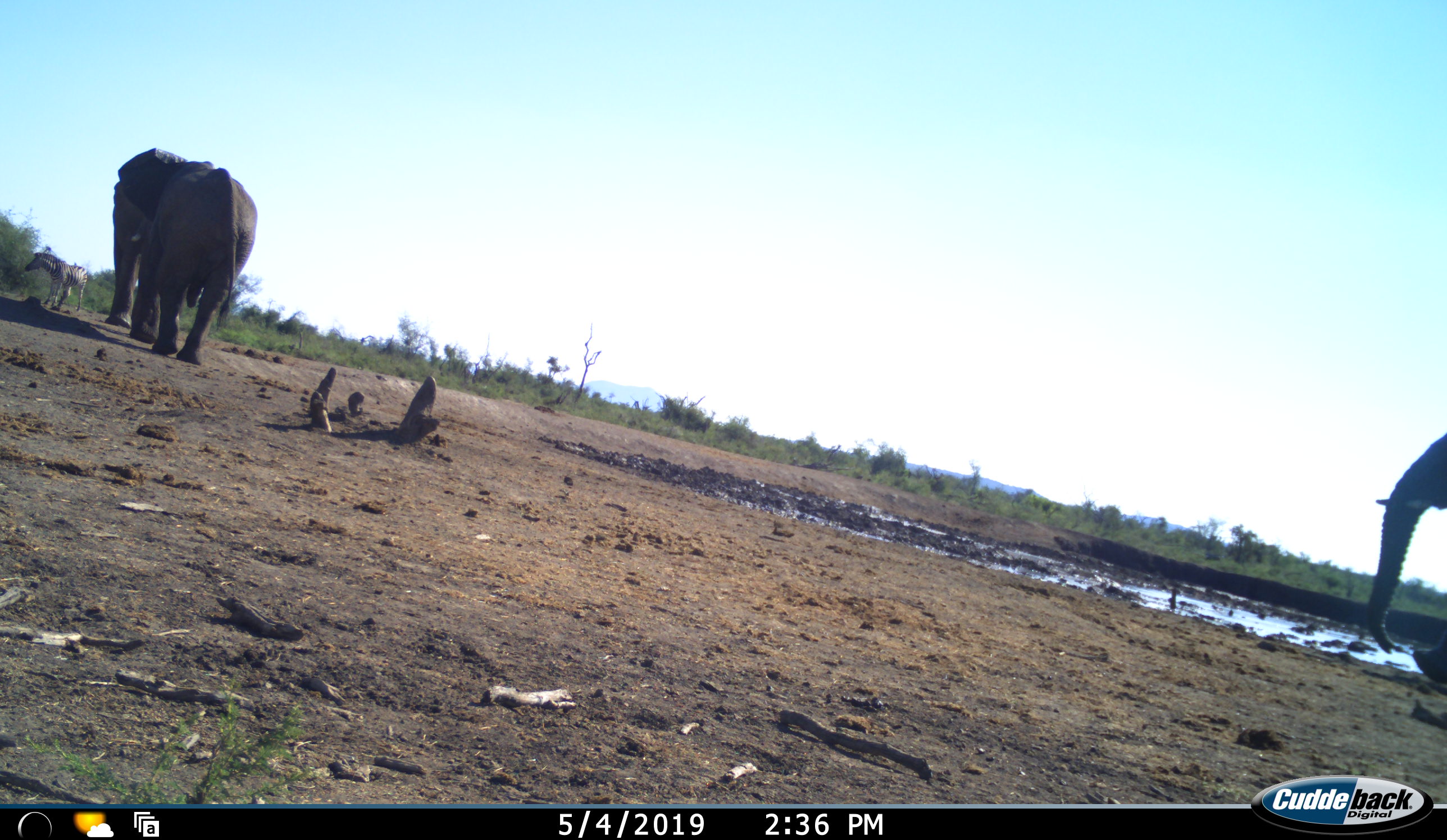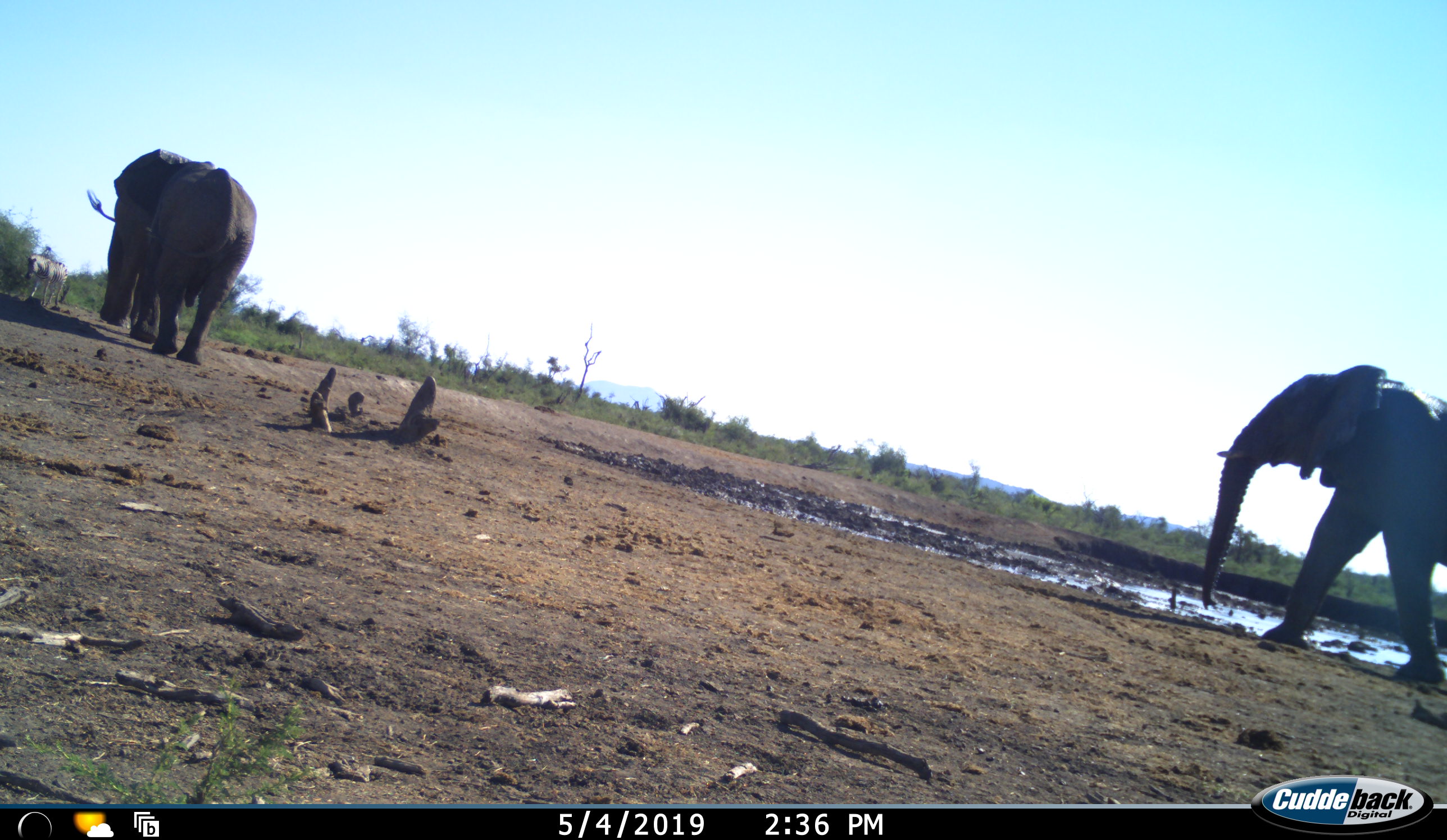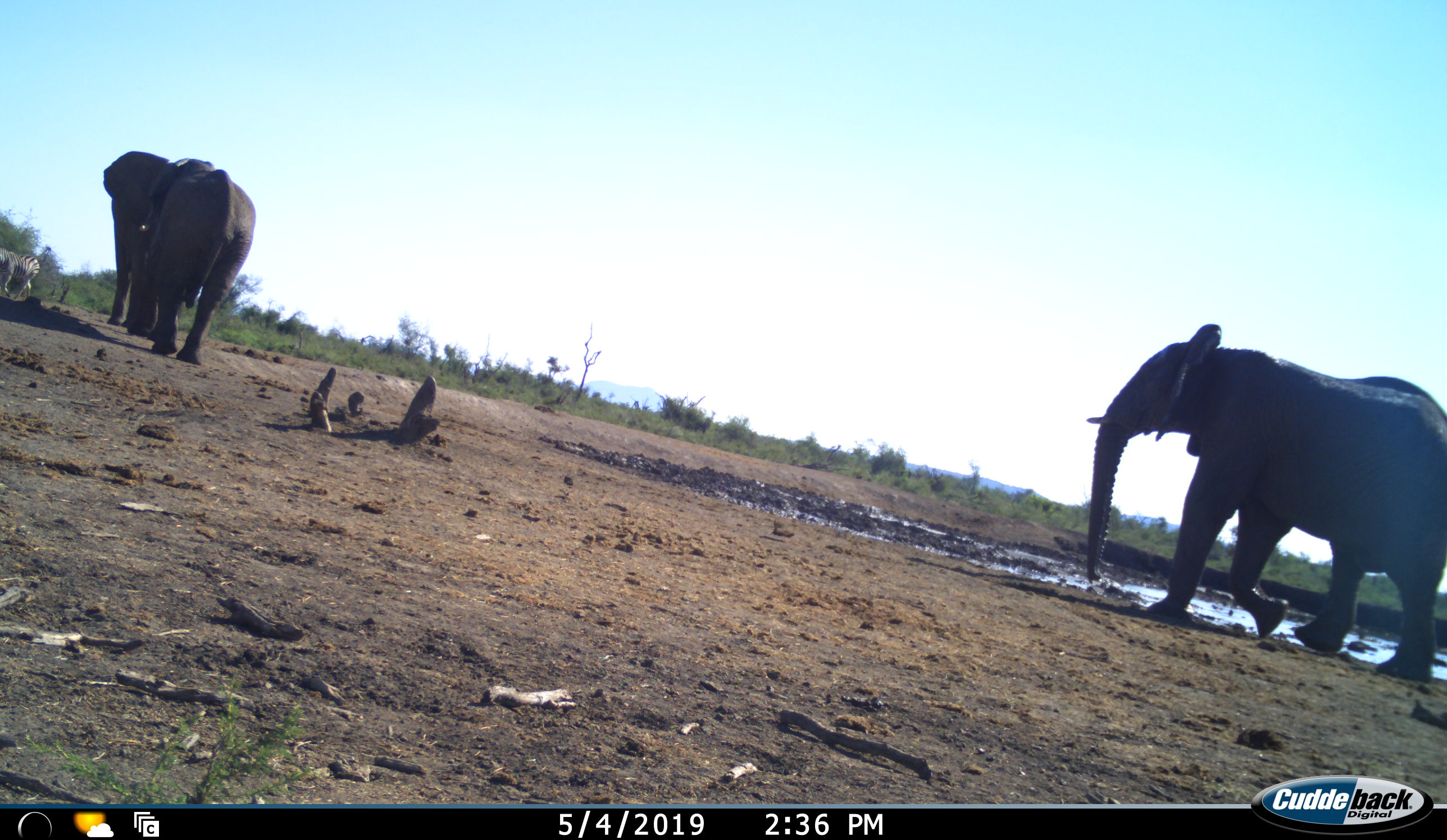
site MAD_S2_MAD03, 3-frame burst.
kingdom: Animalia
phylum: Chordata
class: Mammalia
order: Proboscidea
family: Elephantidae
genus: Loxodonta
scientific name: Loxodonta africana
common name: african bush elephant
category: elephant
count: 2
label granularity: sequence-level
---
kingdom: Animalia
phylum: Chordata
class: Mammalia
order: Perissodactyla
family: Equidae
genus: Equus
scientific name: Equus quagga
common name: plains zebra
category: zebraplains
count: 1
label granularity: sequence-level